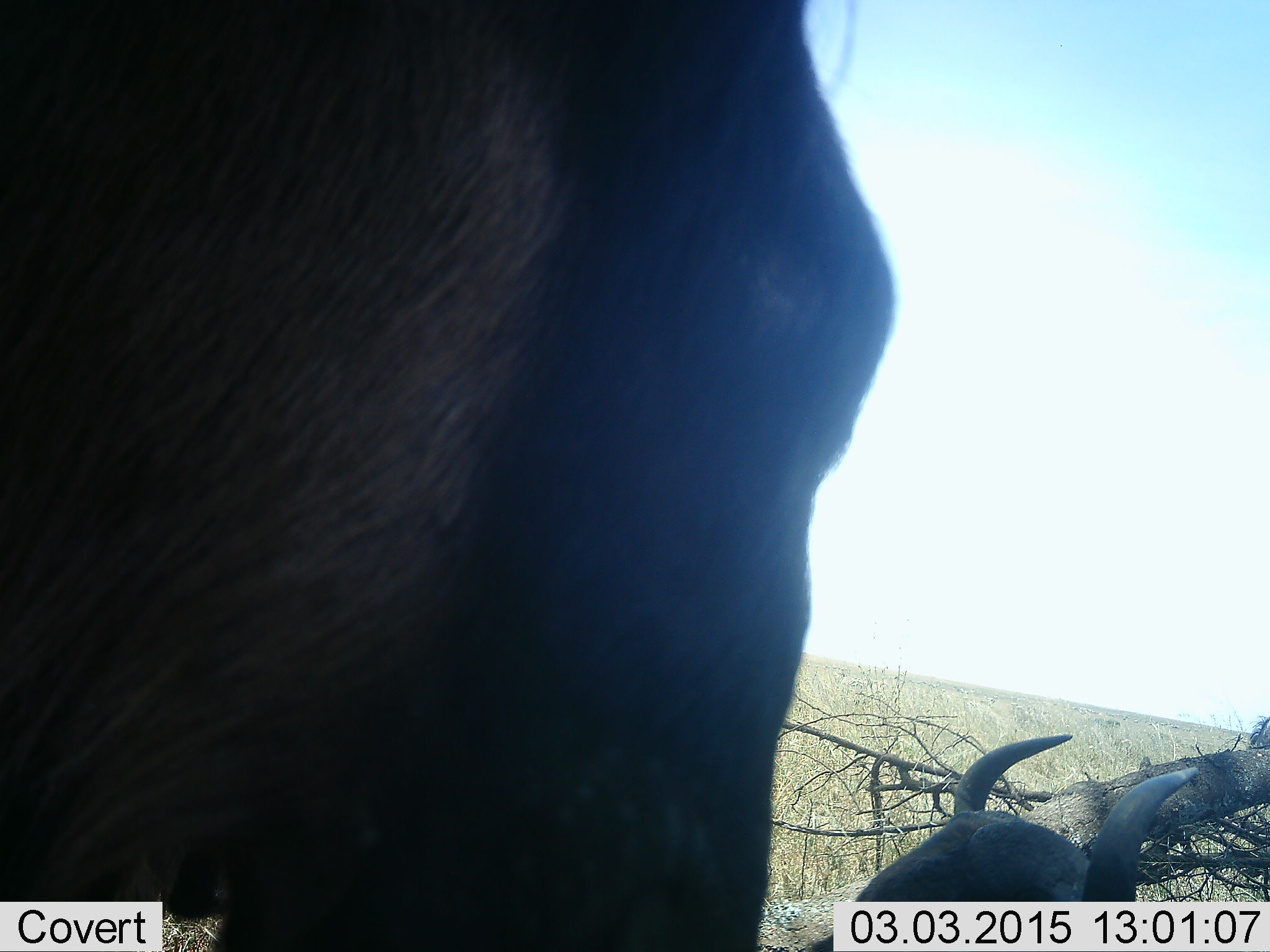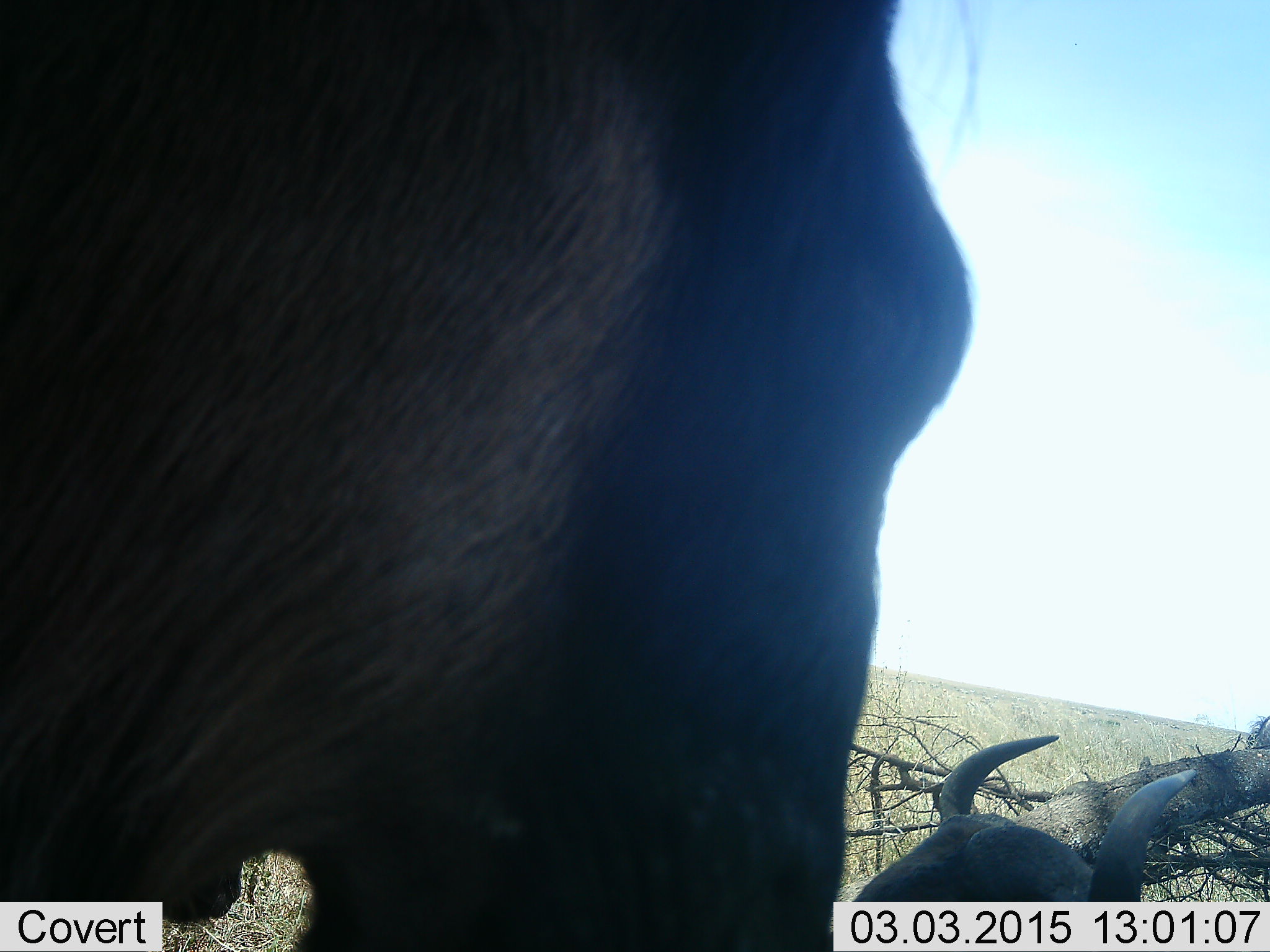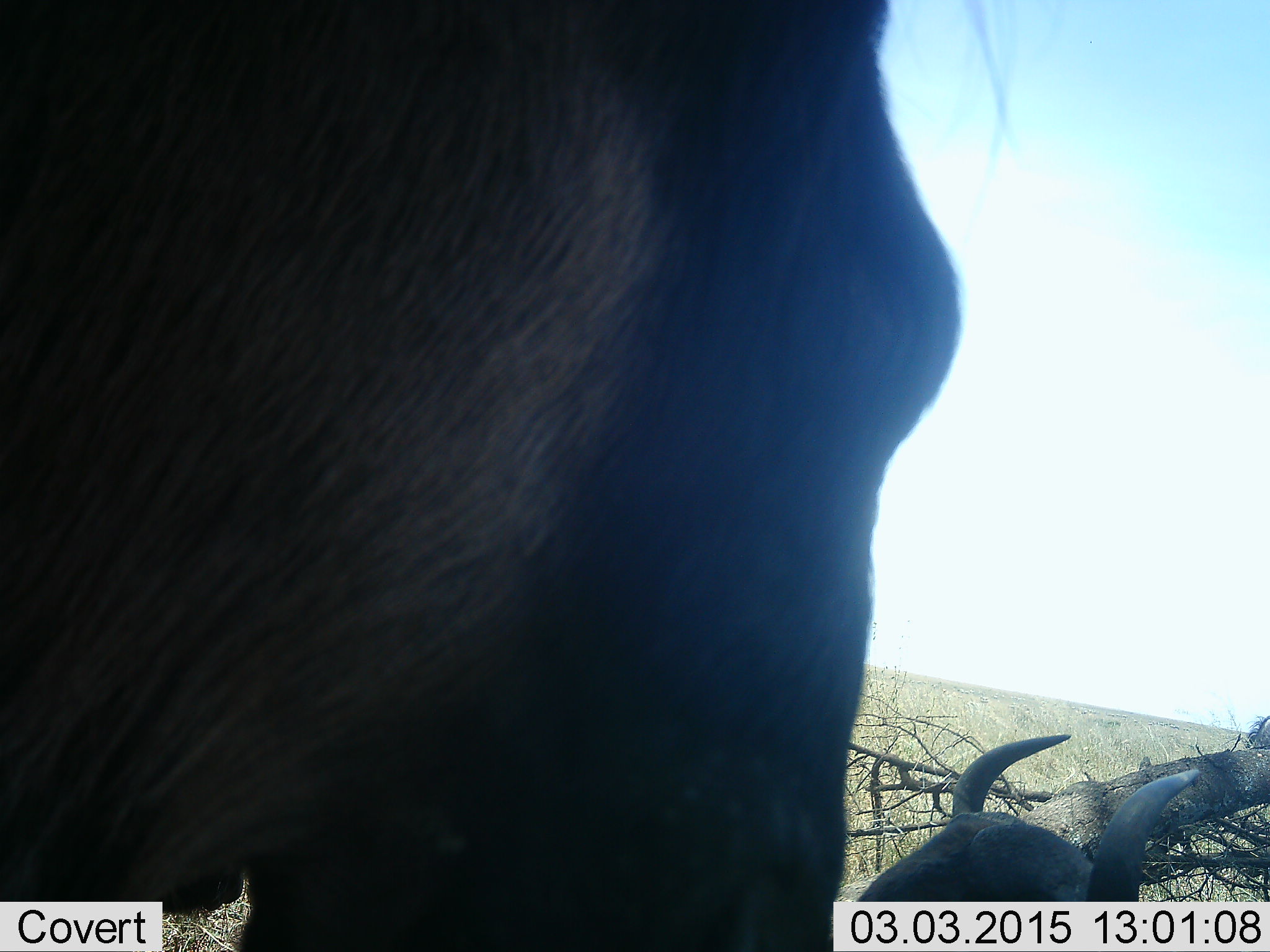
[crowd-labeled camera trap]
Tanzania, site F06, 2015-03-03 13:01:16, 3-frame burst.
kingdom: Animalia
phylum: Chordata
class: Mammalia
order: Artiodactyla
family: Bovidae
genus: Connochaetes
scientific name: Connochaetes taurinus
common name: blue wildebeest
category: wildebeest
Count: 2.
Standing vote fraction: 100%.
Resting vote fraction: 60%.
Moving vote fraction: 0%.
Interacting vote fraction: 0%.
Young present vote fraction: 0%.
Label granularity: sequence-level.